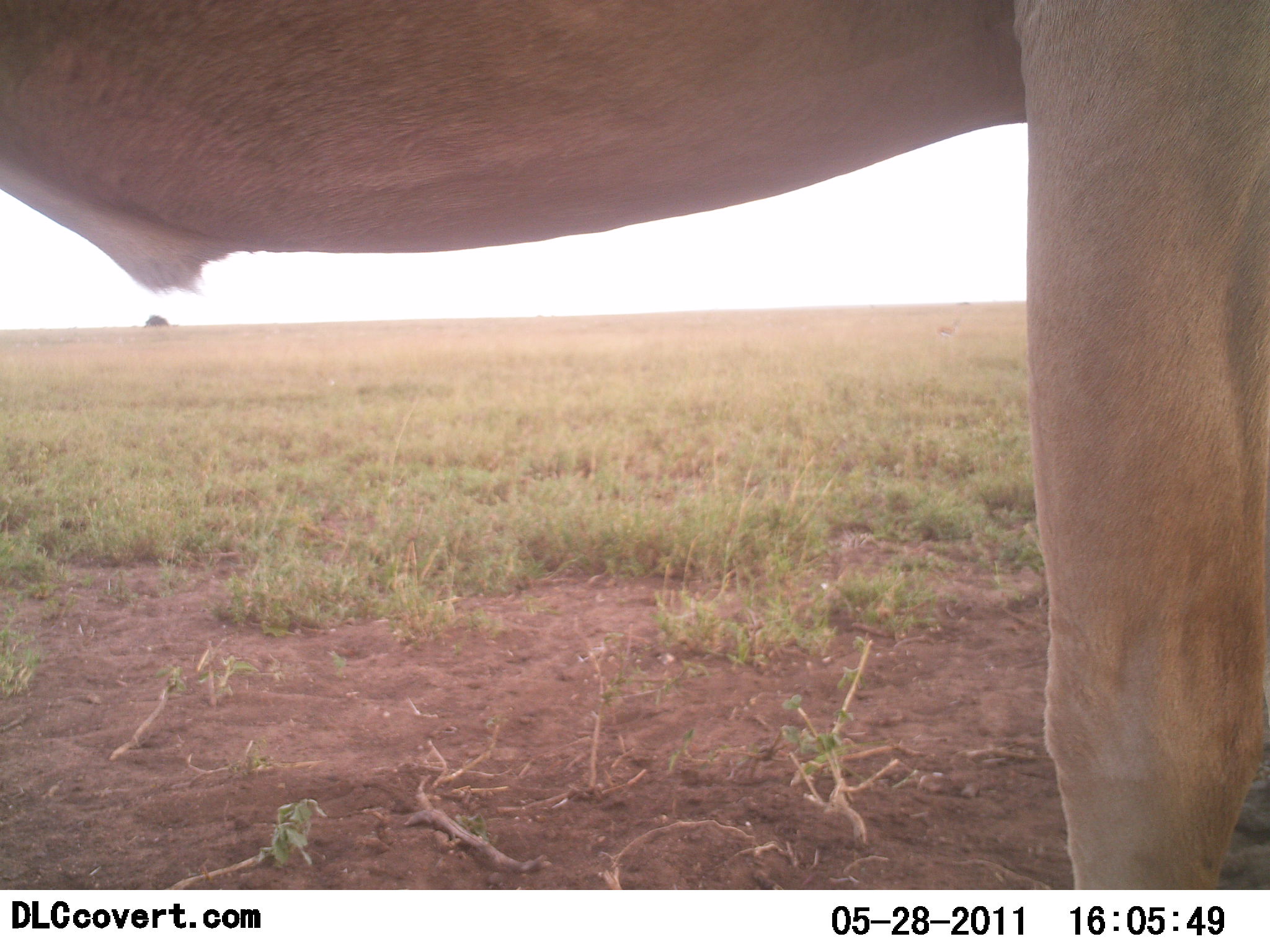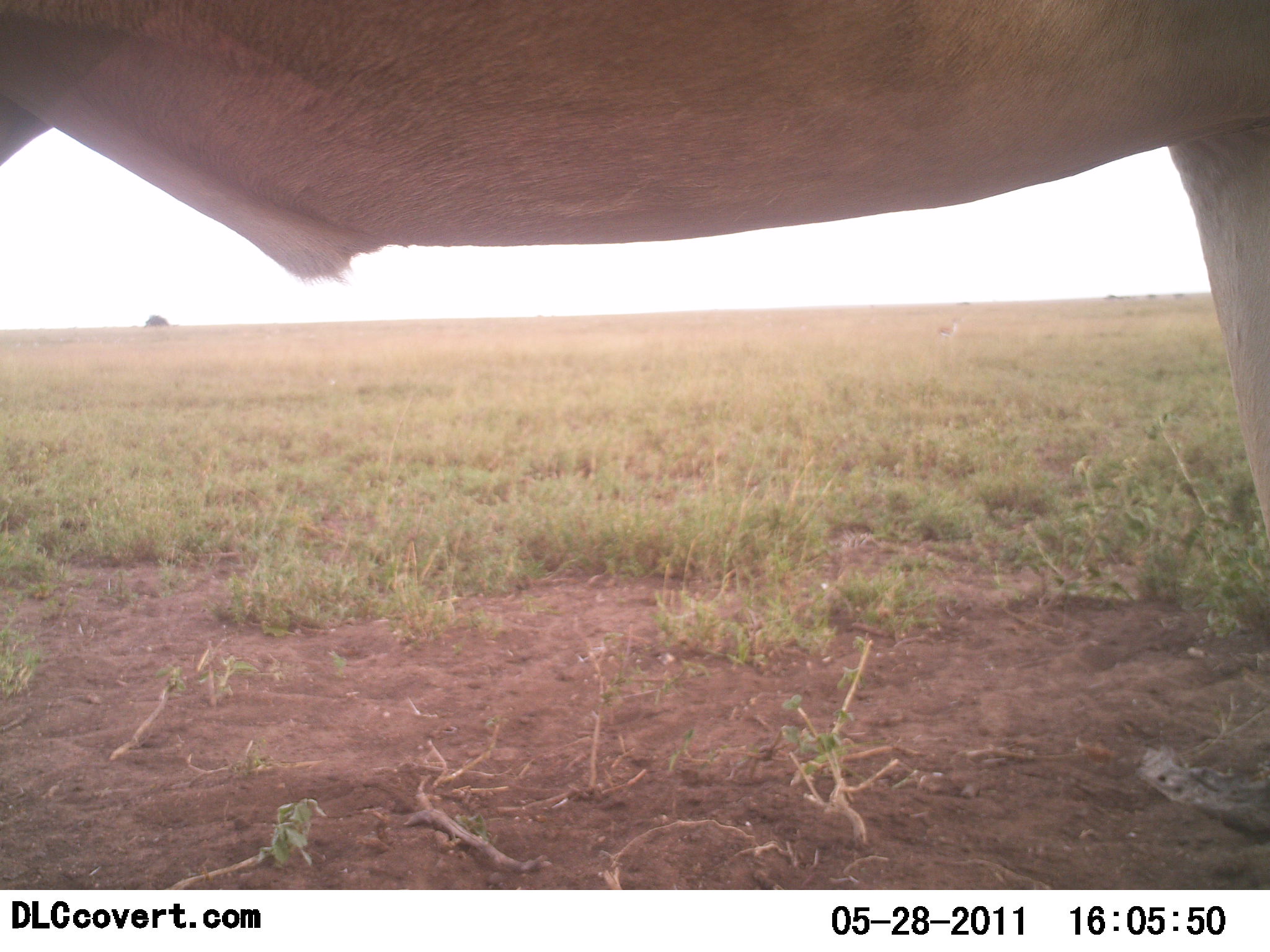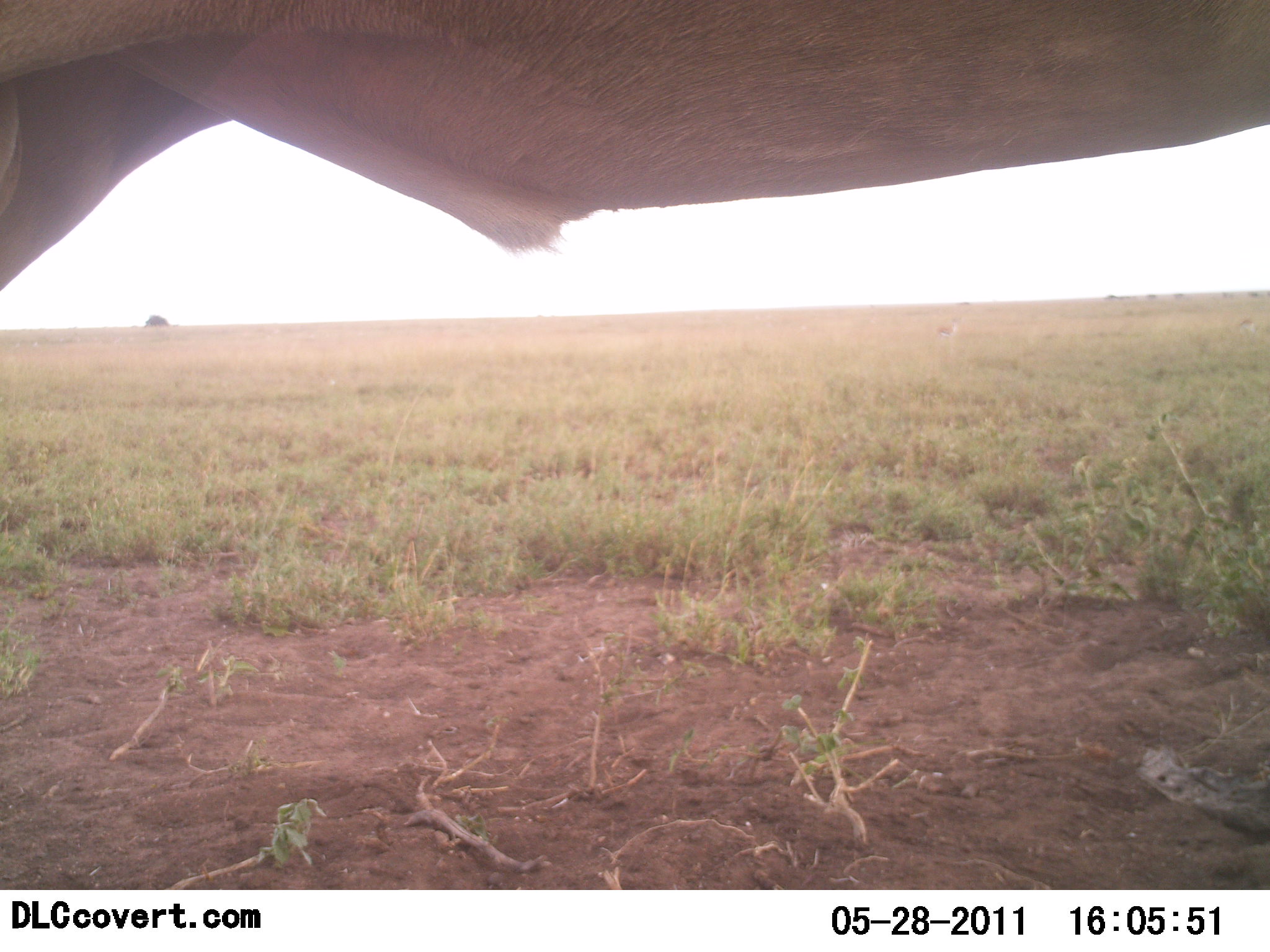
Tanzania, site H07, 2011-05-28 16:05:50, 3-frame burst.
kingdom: Animalia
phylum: Chordata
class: Mammalia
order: Artiodactyla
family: Bovidae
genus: Alcelaphus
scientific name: Alcelaphus buselaphus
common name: hartebeest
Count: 1.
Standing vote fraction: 50%.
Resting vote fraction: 0%.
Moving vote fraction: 67%.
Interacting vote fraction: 0%.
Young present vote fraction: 0%.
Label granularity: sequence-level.